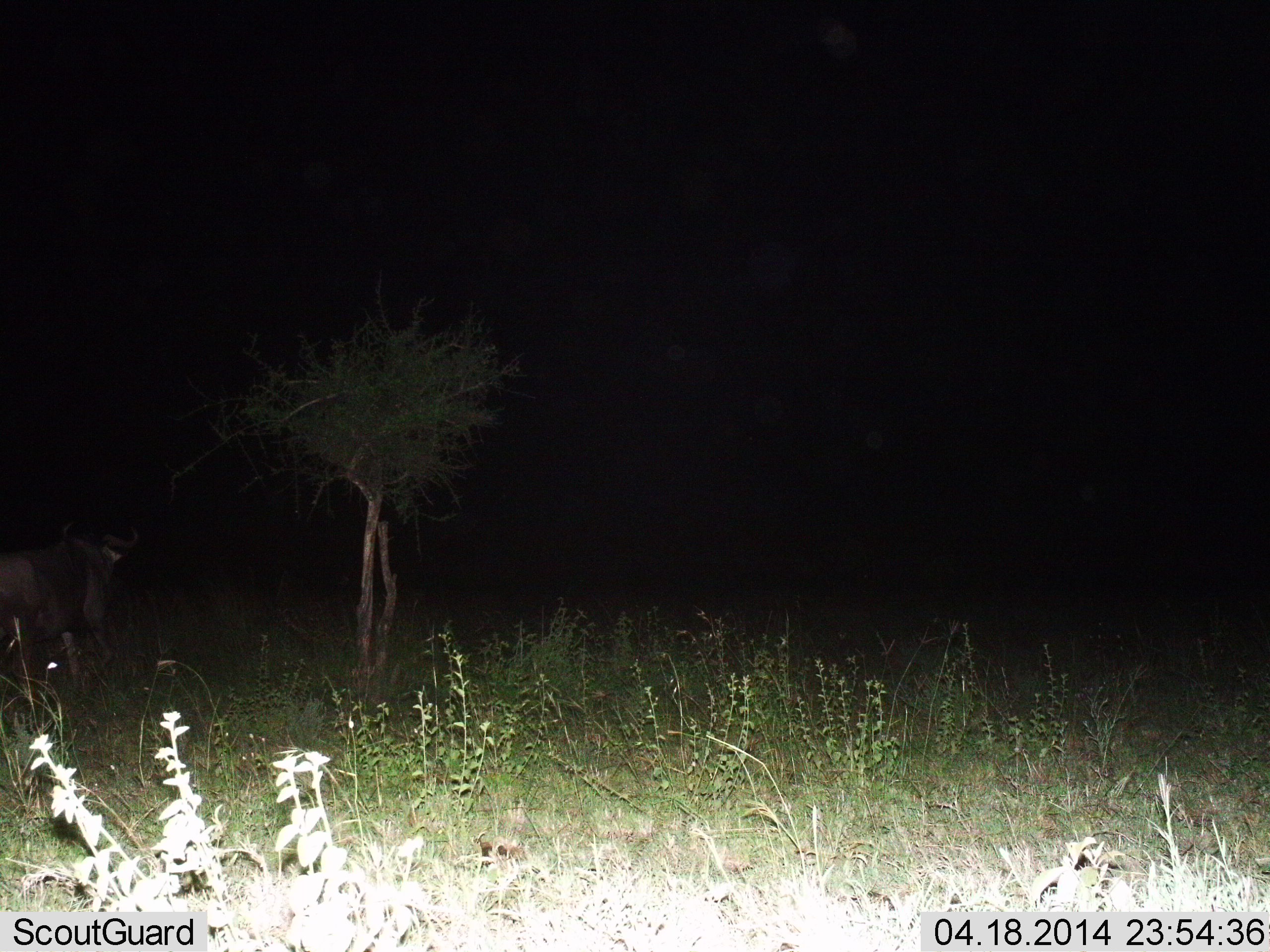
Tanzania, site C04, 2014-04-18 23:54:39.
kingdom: Animalia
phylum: Chordata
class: Mammalia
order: Artiodactyla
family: Bovidae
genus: Connochaetes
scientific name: Connochaetes taurinus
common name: blue wildebeest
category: wildebeest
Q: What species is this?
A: Wildebeest (blue wildebeest) (Connochaetes taurinus).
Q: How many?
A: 1.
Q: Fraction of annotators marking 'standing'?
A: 30%.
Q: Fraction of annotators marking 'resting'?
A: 0%.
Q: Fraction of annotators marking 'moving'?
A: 80%.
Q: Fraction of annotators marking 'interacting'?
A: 0%.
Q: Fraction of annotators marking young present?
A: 0%.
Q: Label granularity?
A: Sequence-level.